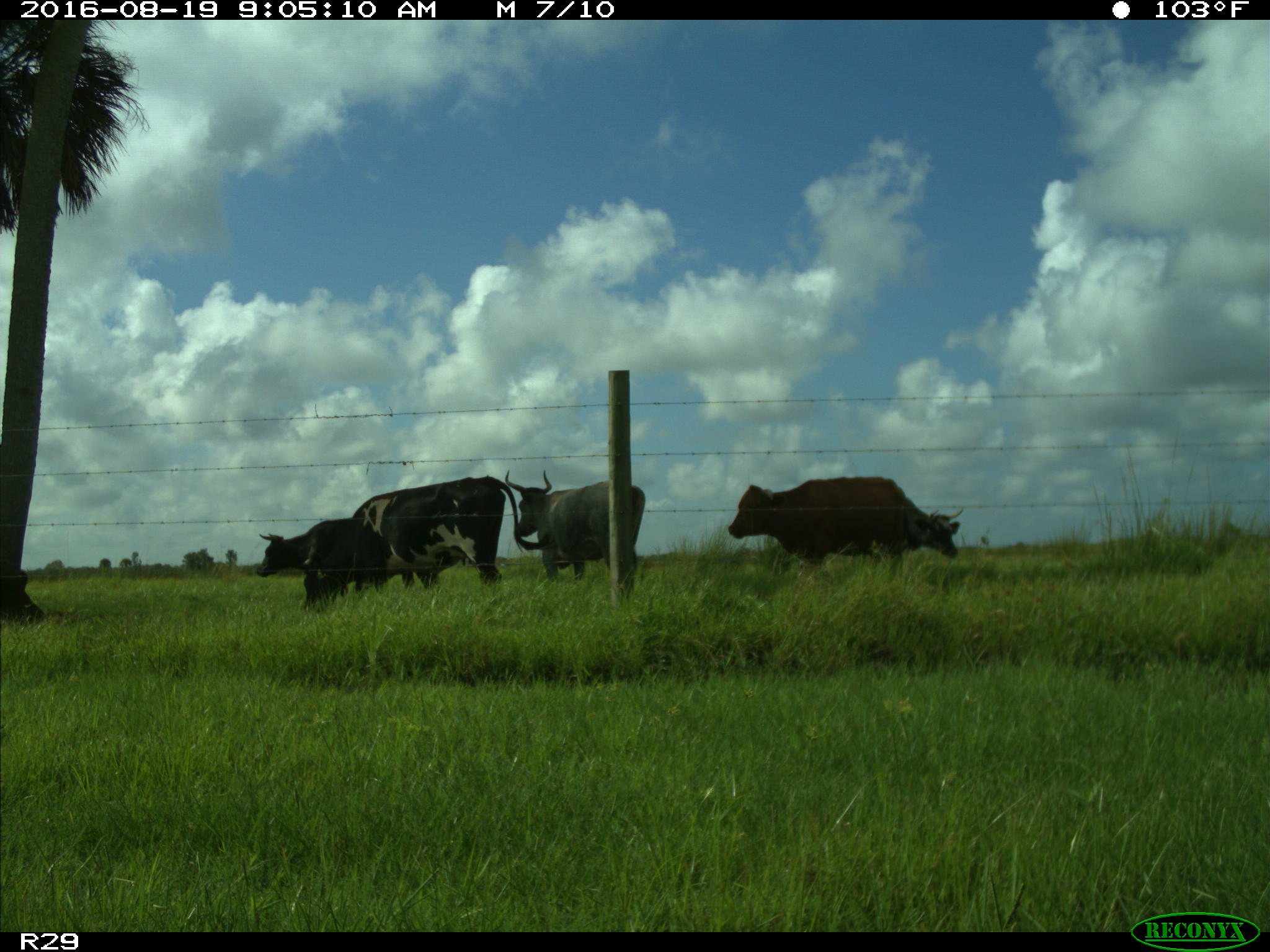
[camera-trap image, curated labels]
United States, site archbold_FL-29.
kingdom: Animalia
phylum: Chordata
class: Mammalia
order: Artiodactyla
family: Bovidae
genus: Bos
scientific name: Bos taurus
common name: domestic cow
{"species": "Bos taurus (domestic cow)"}